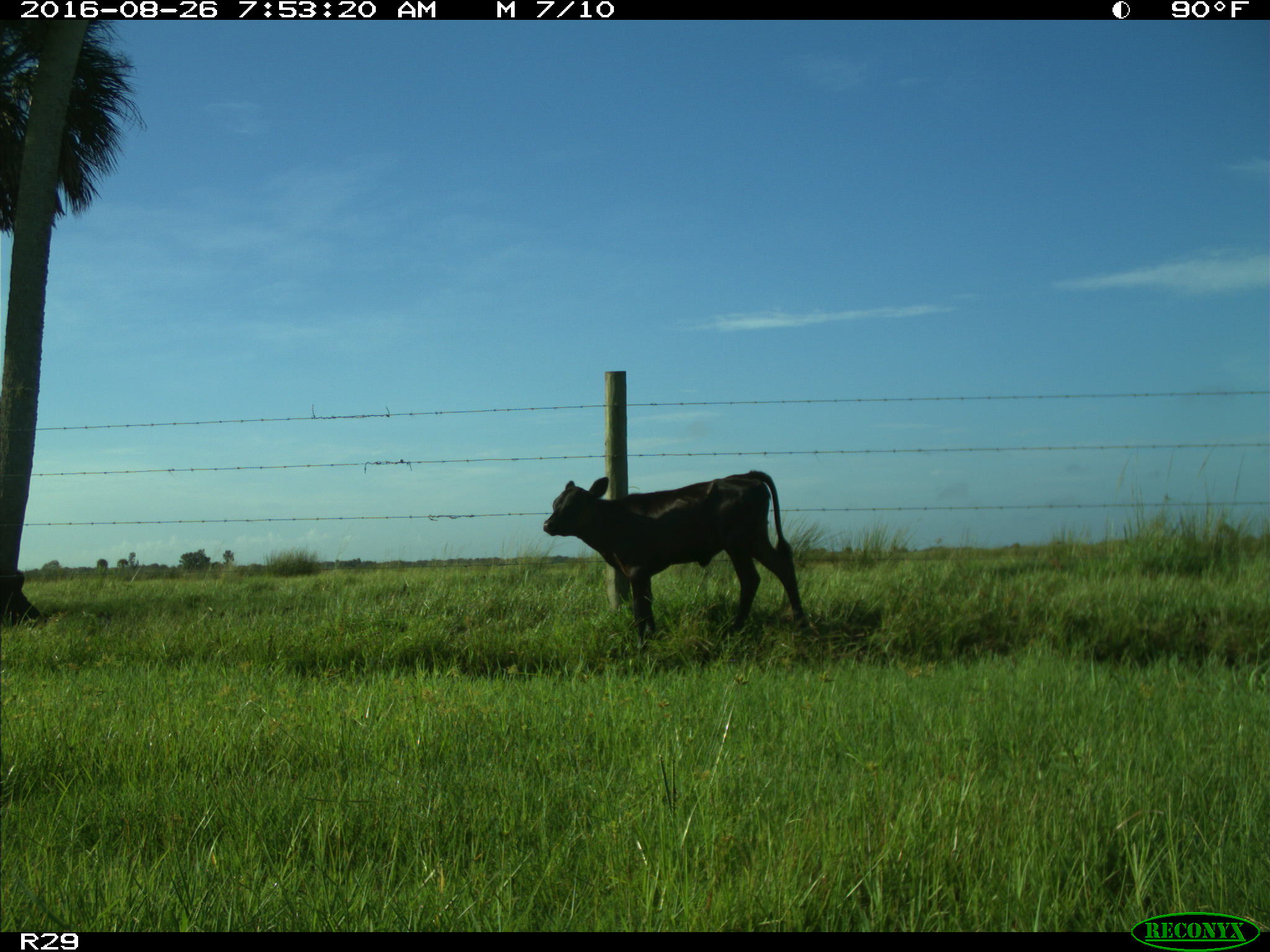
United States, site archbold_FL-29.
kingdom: Animalia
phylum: Chordata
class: Mammalia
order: Artiodactyla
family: Bovidae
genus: Bos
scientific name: Bos taurus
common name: domestic cow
Bos taurus (domestic cow).